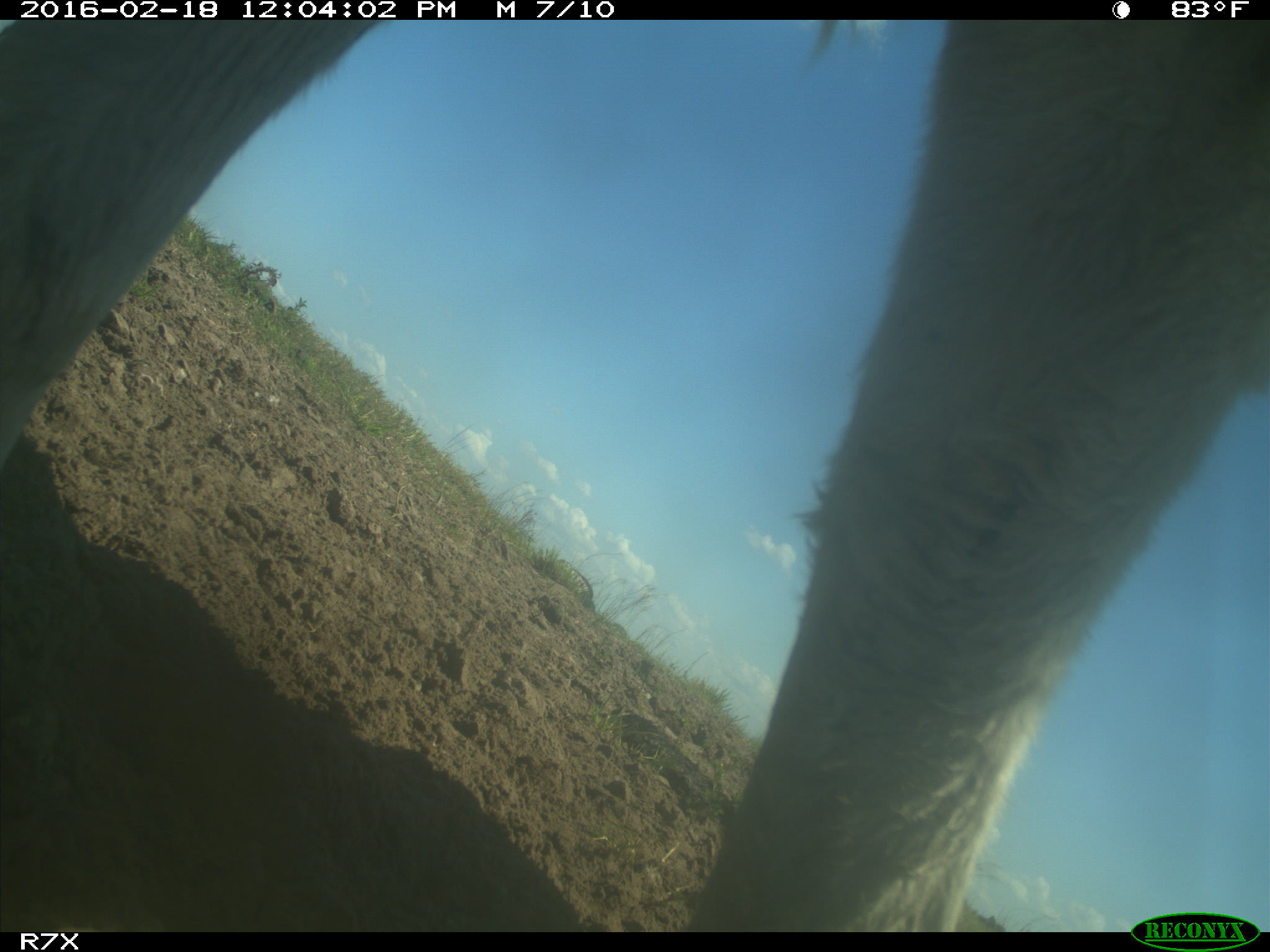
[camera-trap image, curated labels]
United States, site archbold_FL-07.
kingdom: Animalia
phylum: Chordata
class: Mammalia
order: Artiodactyla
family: Bovidae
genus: Bos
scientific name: Bos taurus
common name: domestic cow